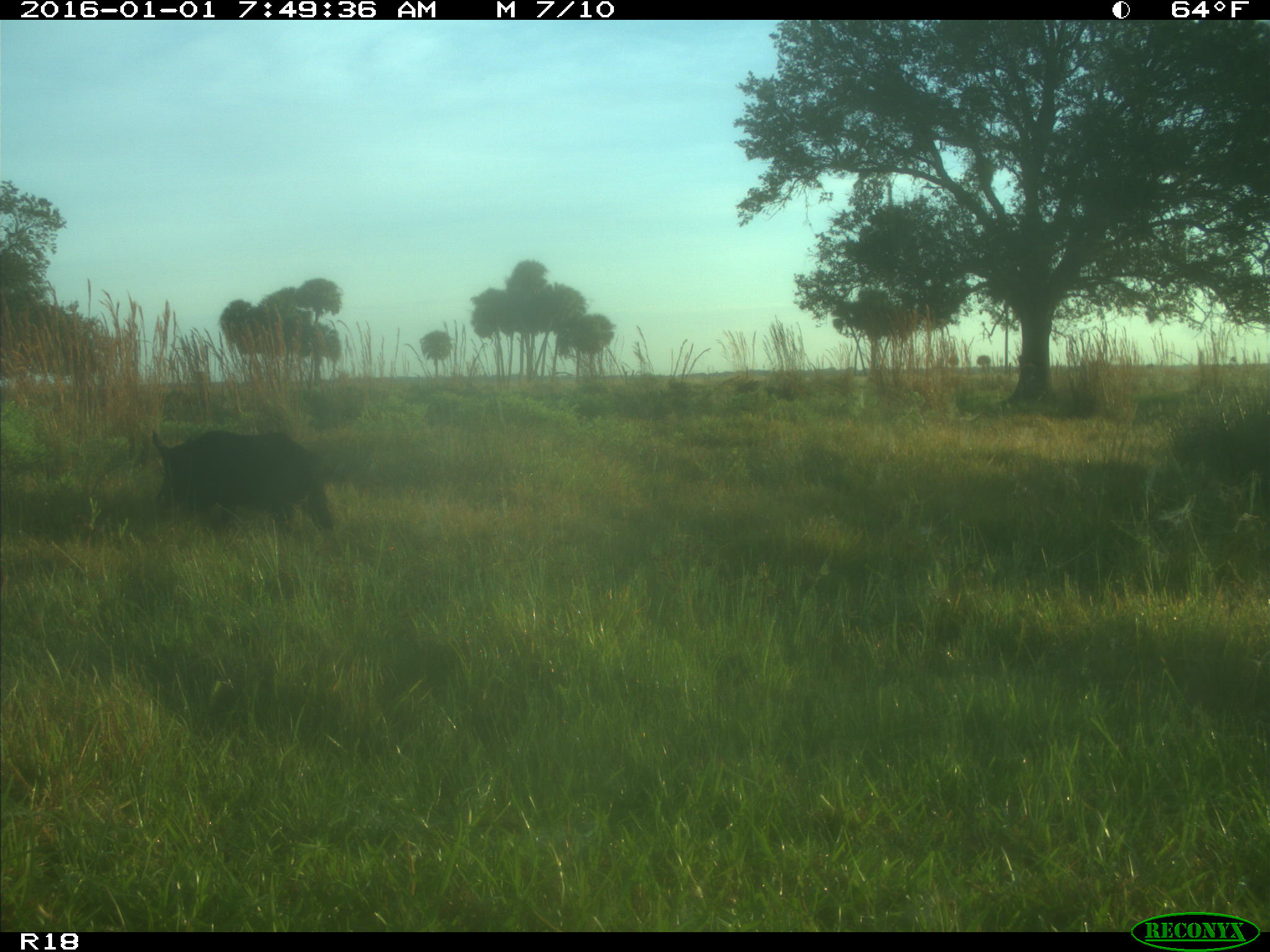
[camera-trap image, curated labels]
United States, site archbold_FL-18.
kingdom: Animalia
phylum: Chordata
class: Mammalia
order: Artiodactyla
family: Suidae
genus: Sus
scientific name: Sus scrofa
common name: wild boar